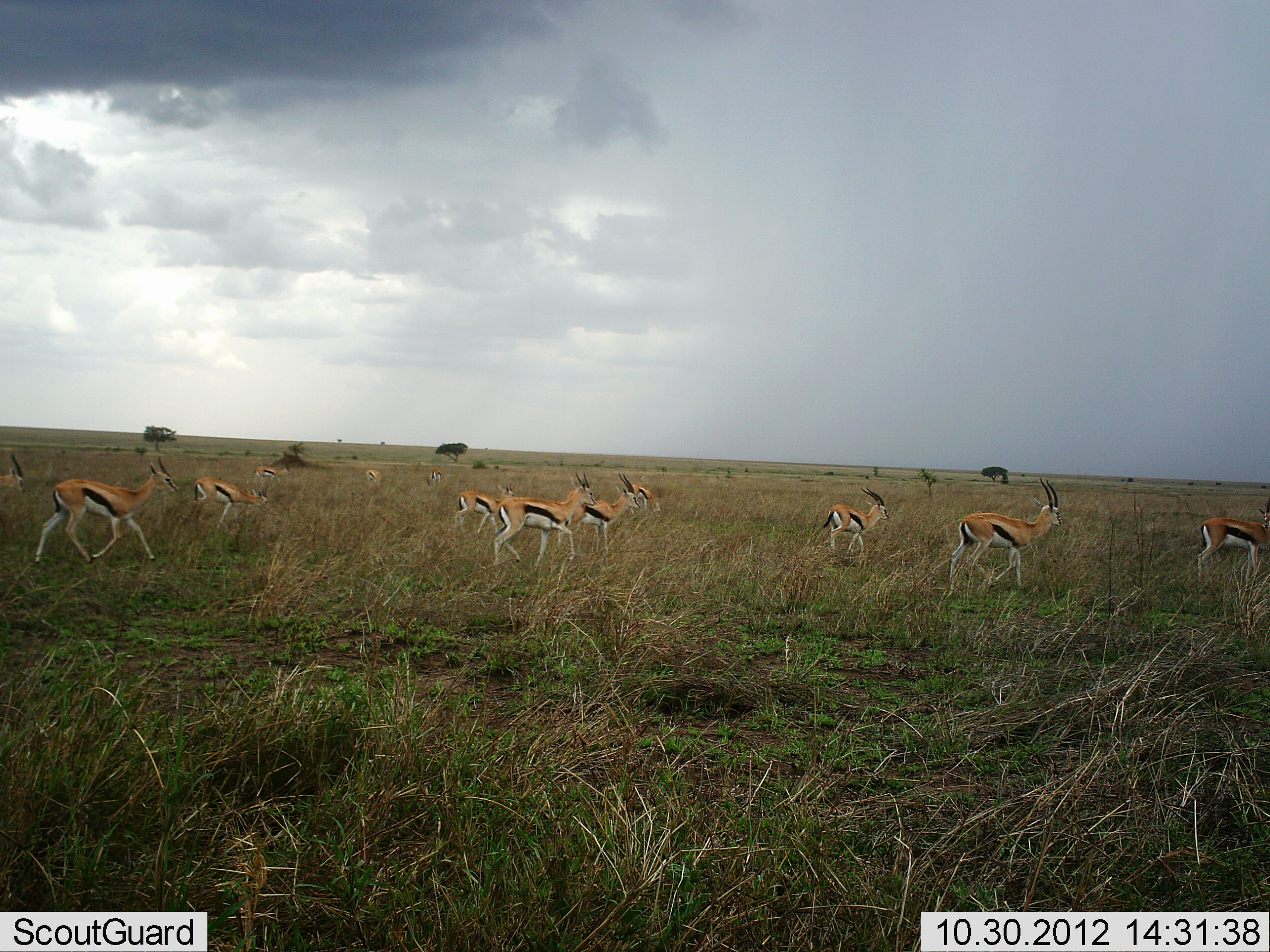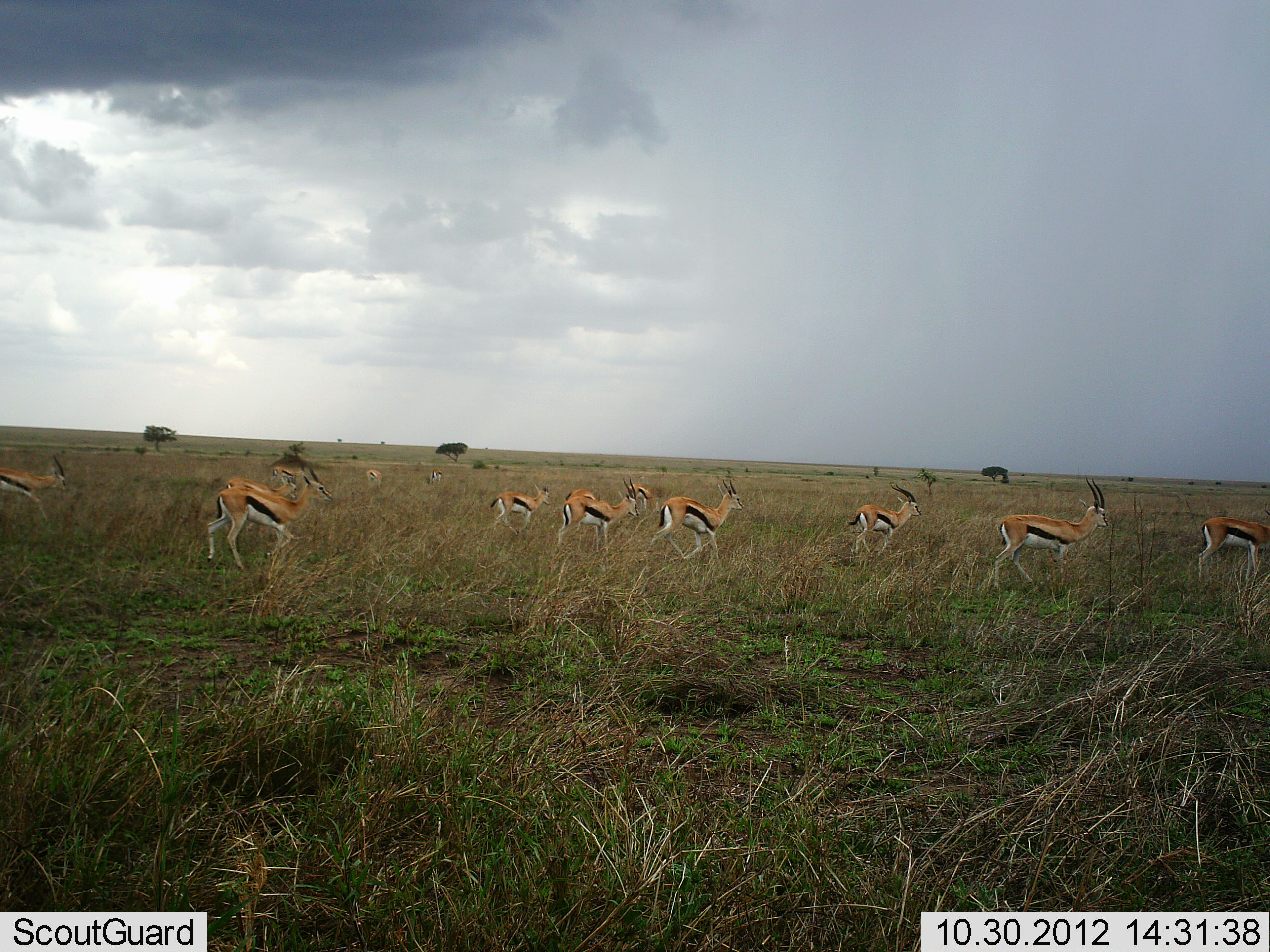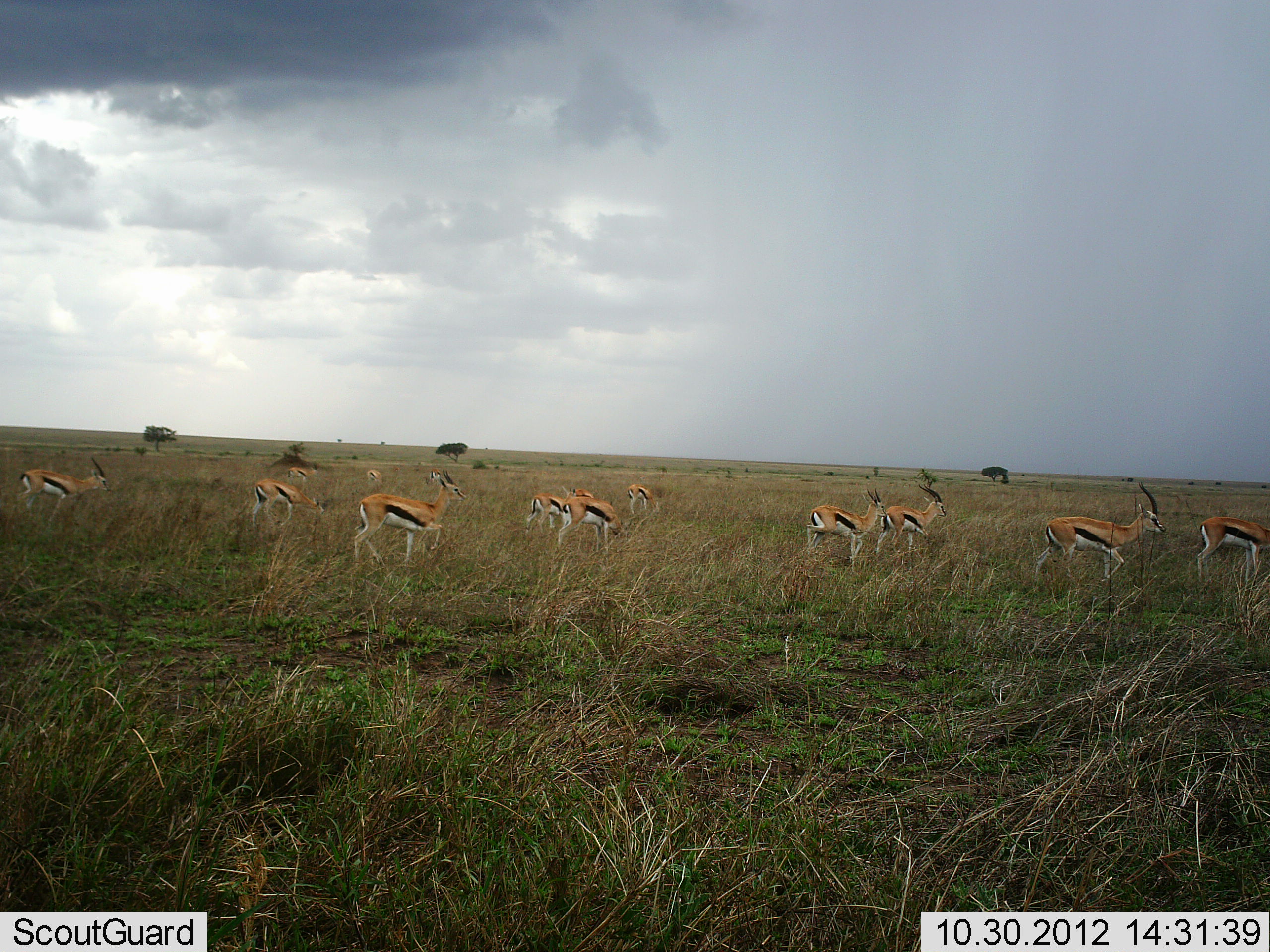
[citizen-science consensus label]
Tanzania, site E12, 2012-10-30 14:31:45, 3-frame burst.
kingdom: Animalia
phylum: Chordata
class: Mammalia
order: Artiodactyla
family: Bovidae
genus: Eudorcas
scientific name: Eudorcas thomsonii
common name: thomson's gazelle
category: gazellethomsons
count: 11-50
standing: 30%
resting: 0%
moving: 90%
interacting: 0%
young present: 0%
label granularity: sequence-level